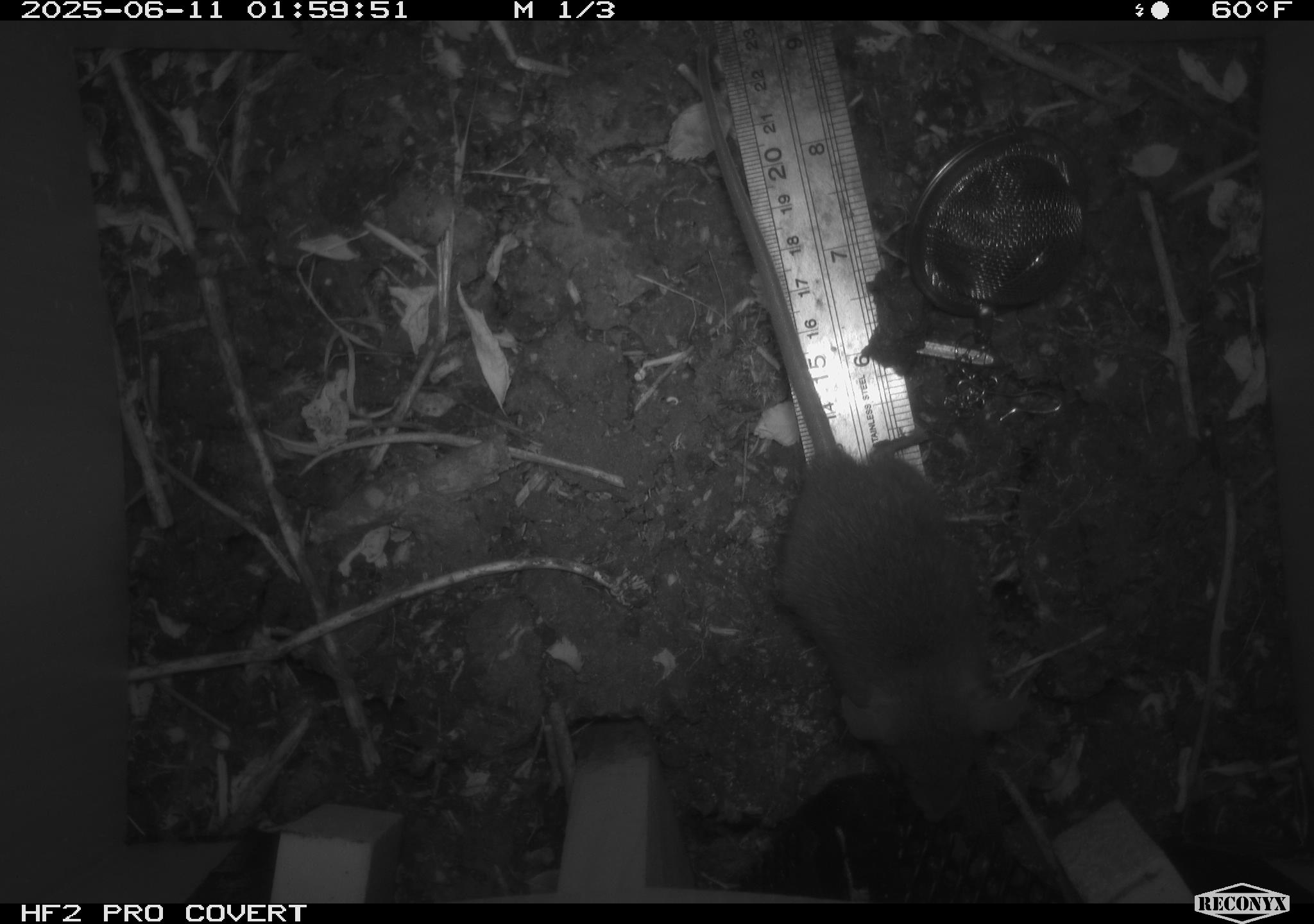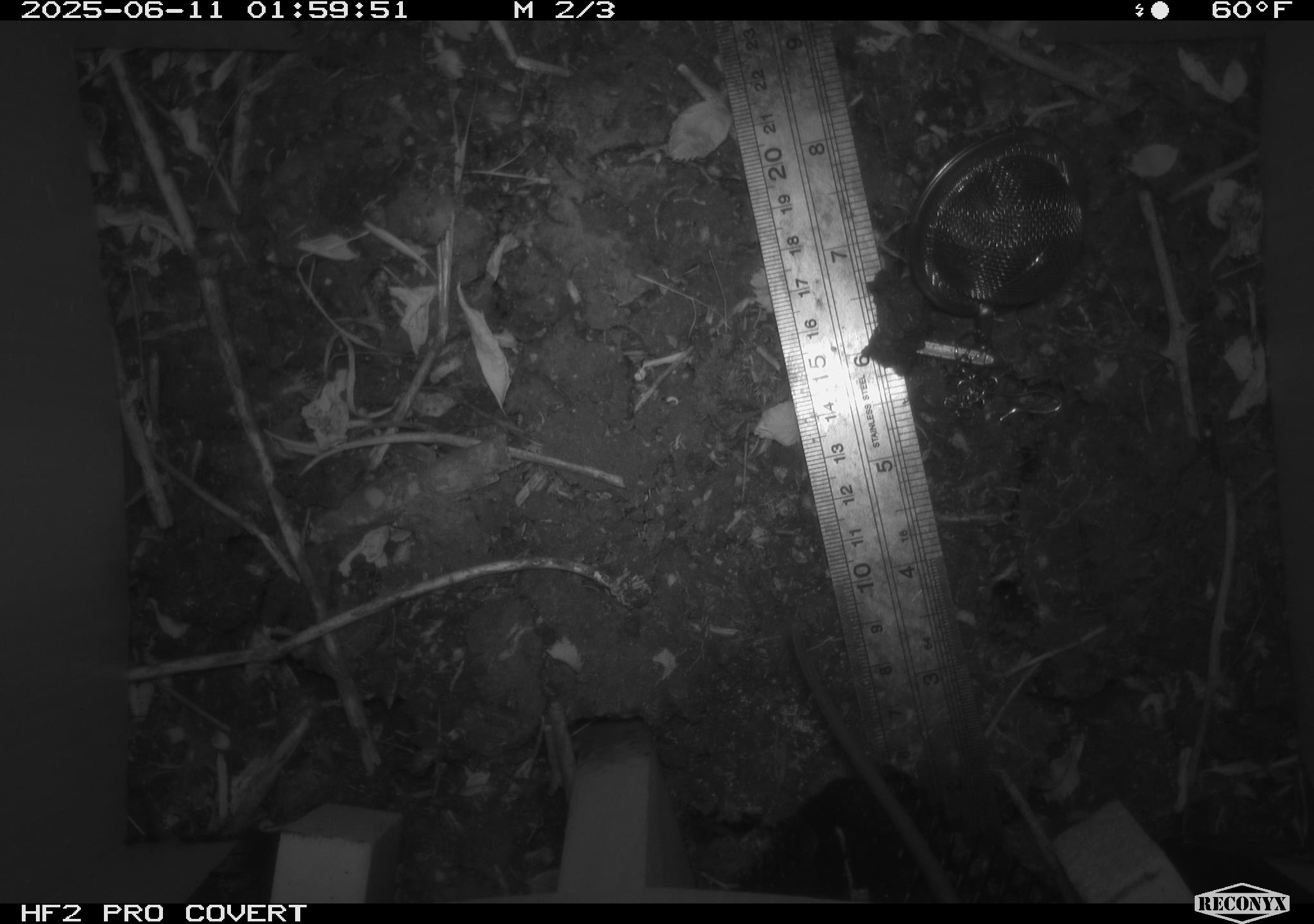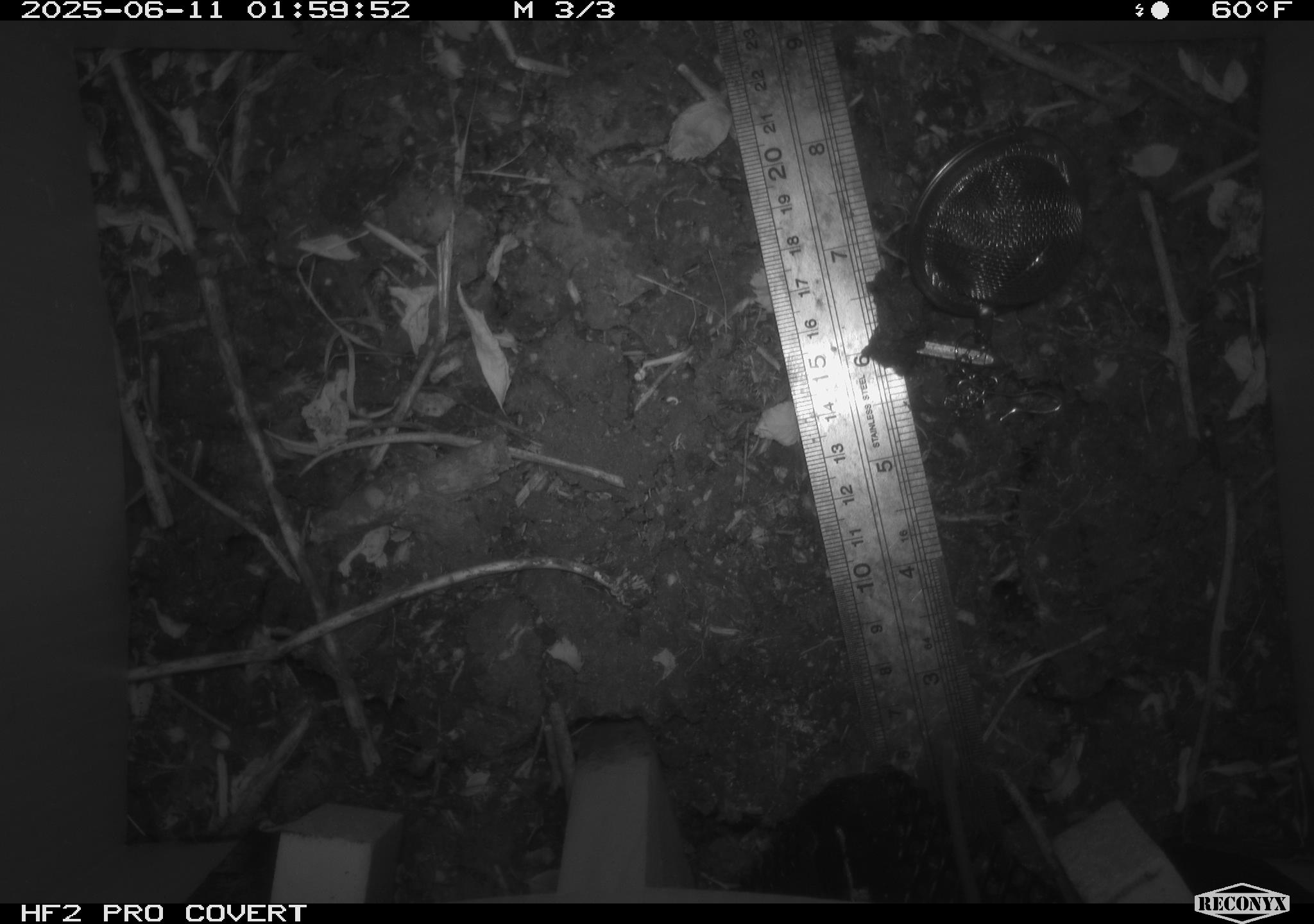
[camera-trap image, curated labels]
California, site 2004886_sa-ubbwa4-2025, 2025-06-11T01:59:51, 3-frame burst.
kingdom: Animalia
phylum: Chordata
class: Mammalia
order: Rodentia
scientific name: Rodentia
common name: rodent